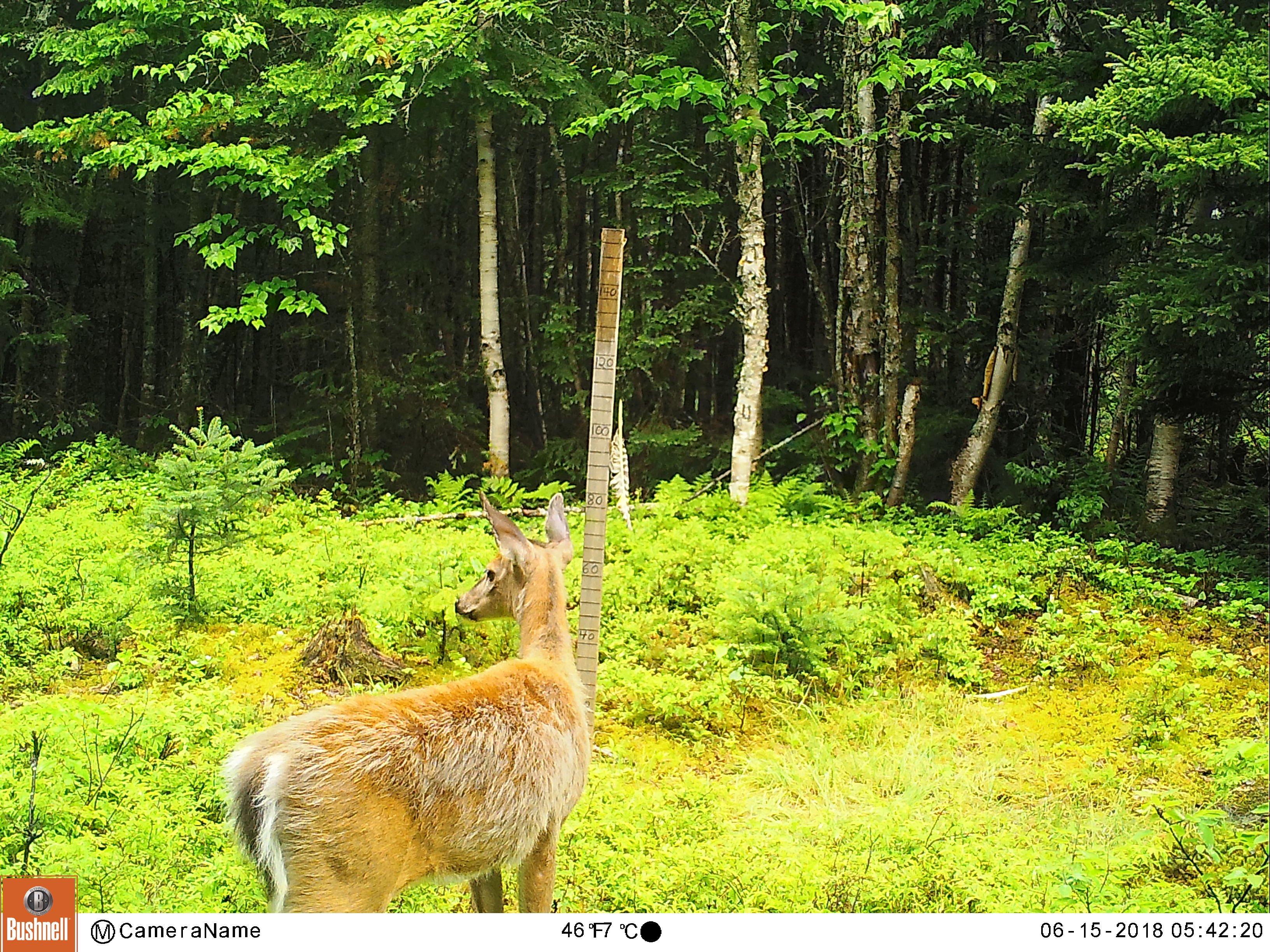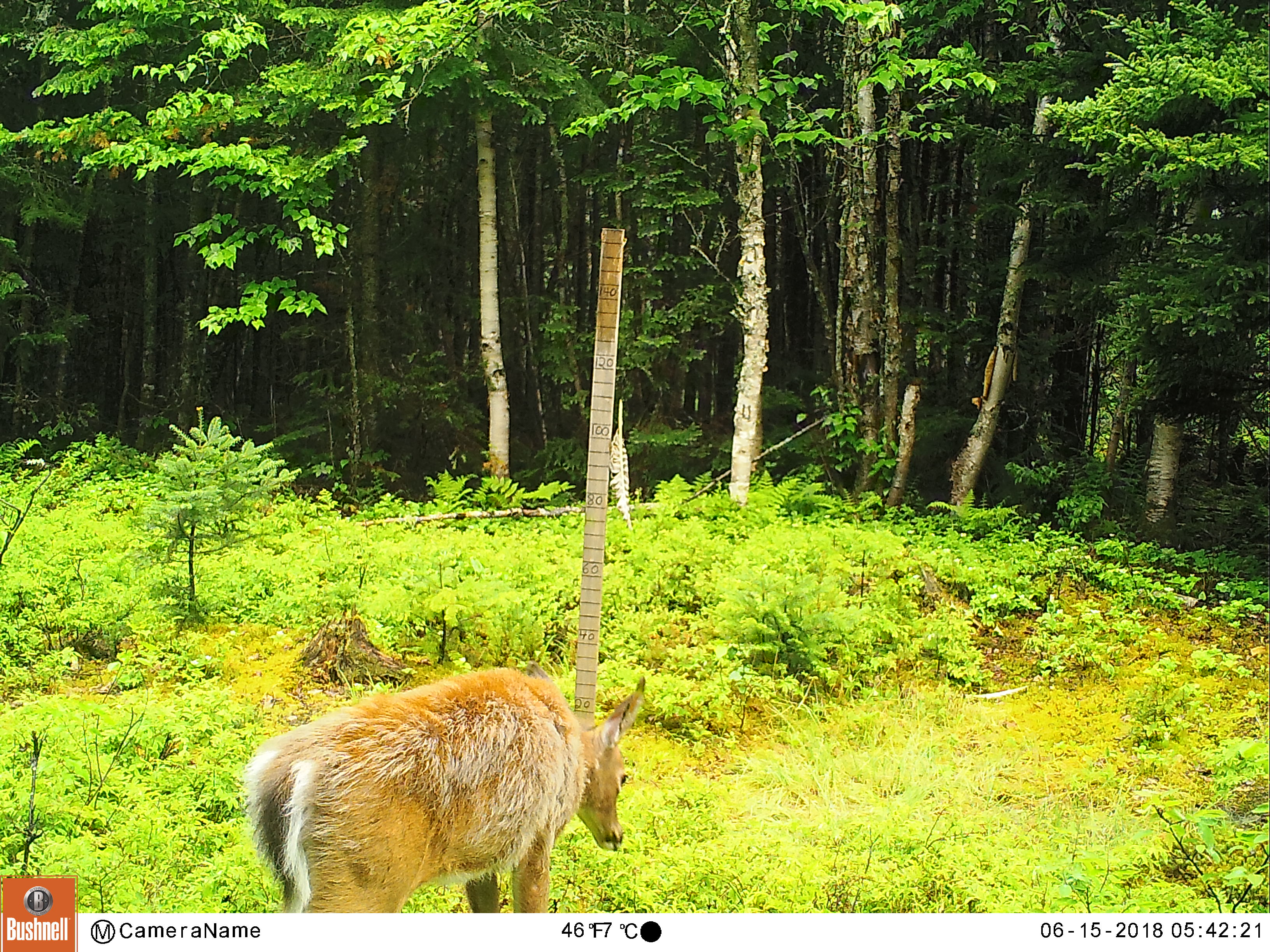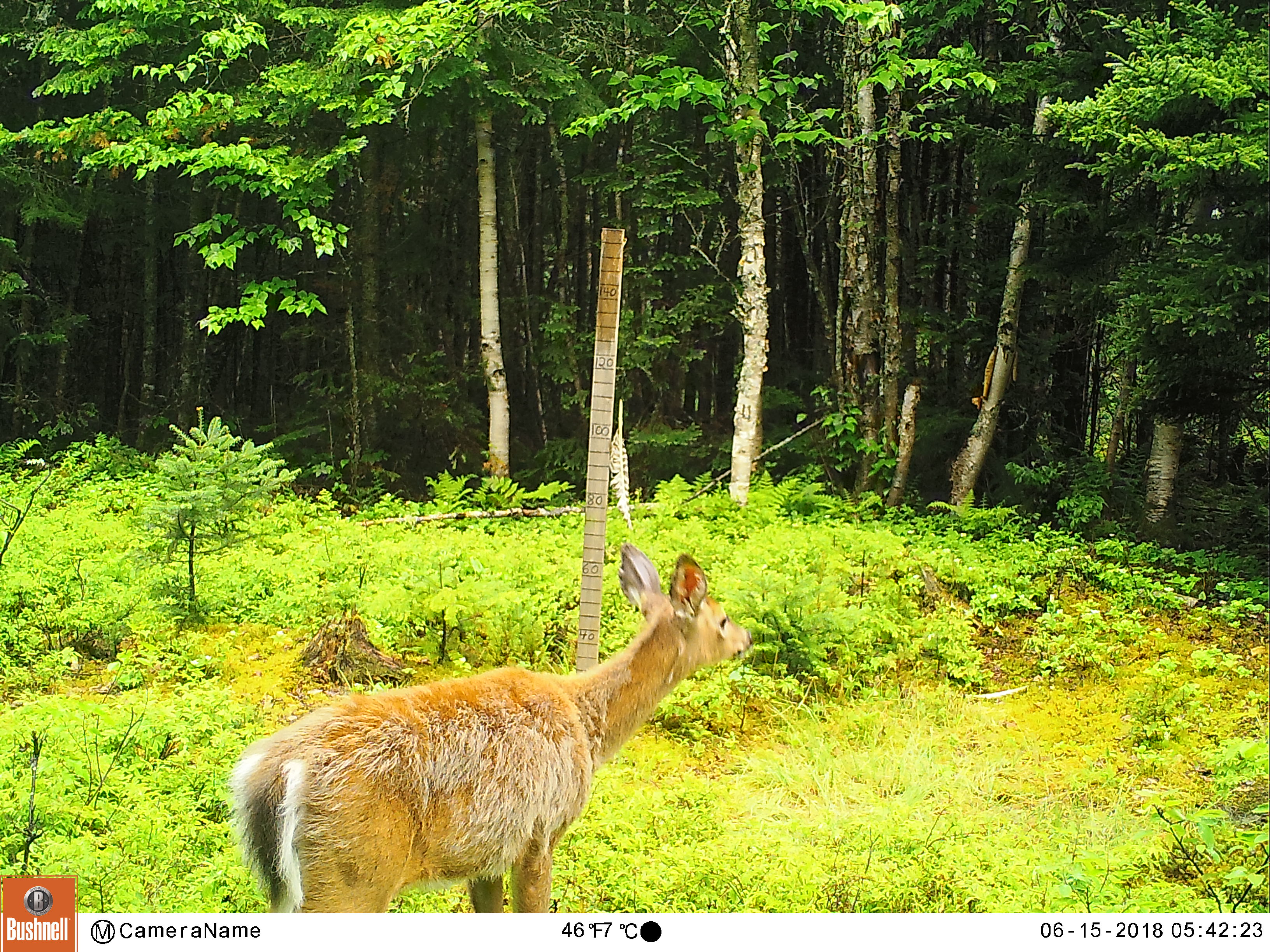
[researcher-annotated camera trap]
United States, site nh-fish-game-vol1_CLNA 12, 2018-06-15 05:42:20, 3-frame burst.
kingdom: Animalia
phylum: Chordata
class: Mammalia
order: Artiodactyla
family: Cervidae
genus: Odocoileus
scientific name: Odocoileus virginianus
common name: white-tailed deer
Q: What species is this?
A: White-tailed deer (Odocoileus virginianus).